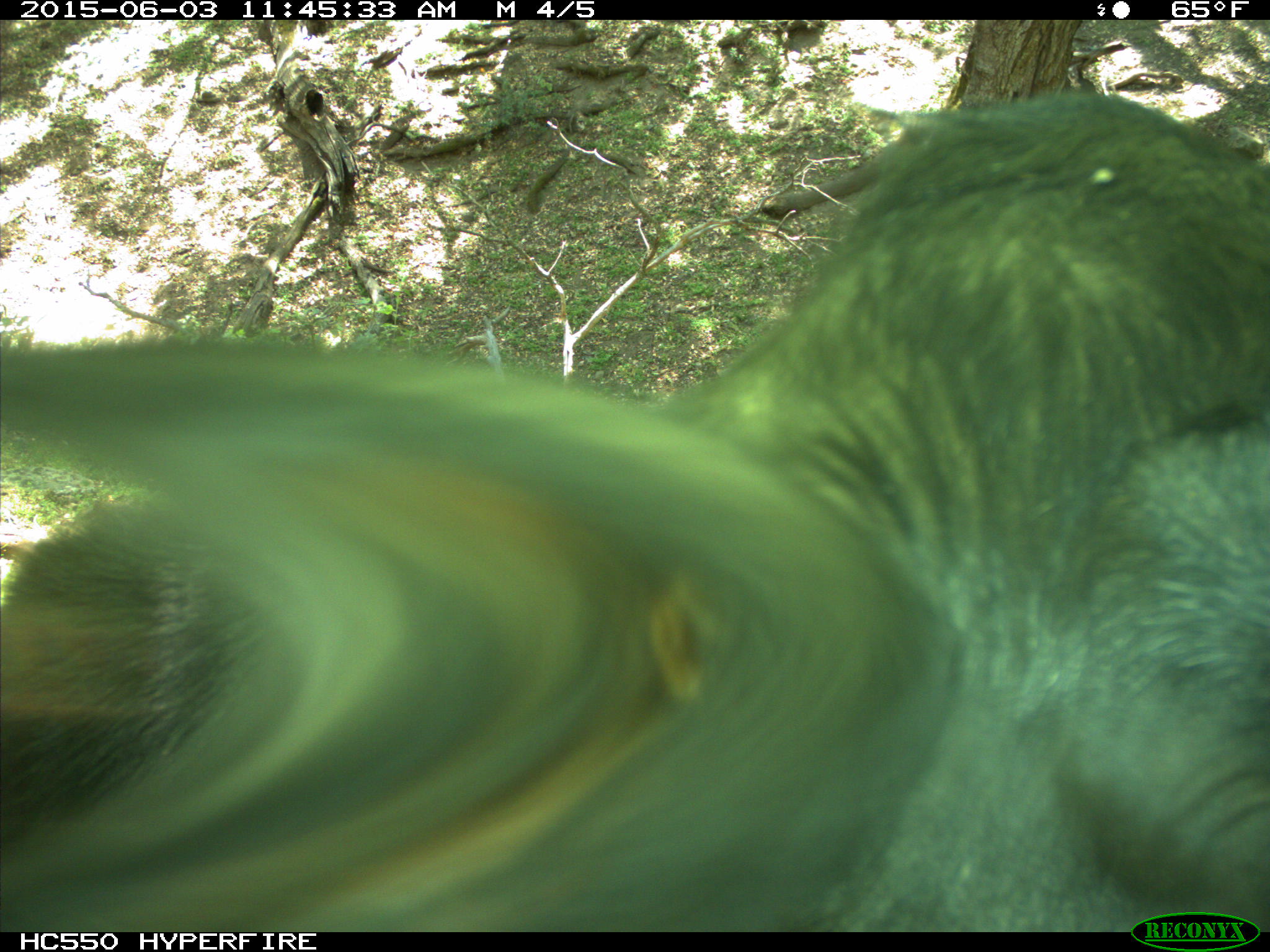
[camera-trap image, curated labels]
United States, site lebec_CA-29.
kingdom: Animalia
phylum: Chordata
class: Mammalia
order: Artiodactyla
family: Bovidae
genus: Bos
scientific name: Bos taurus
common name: domestic cow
Bos taurus (domestic cow).